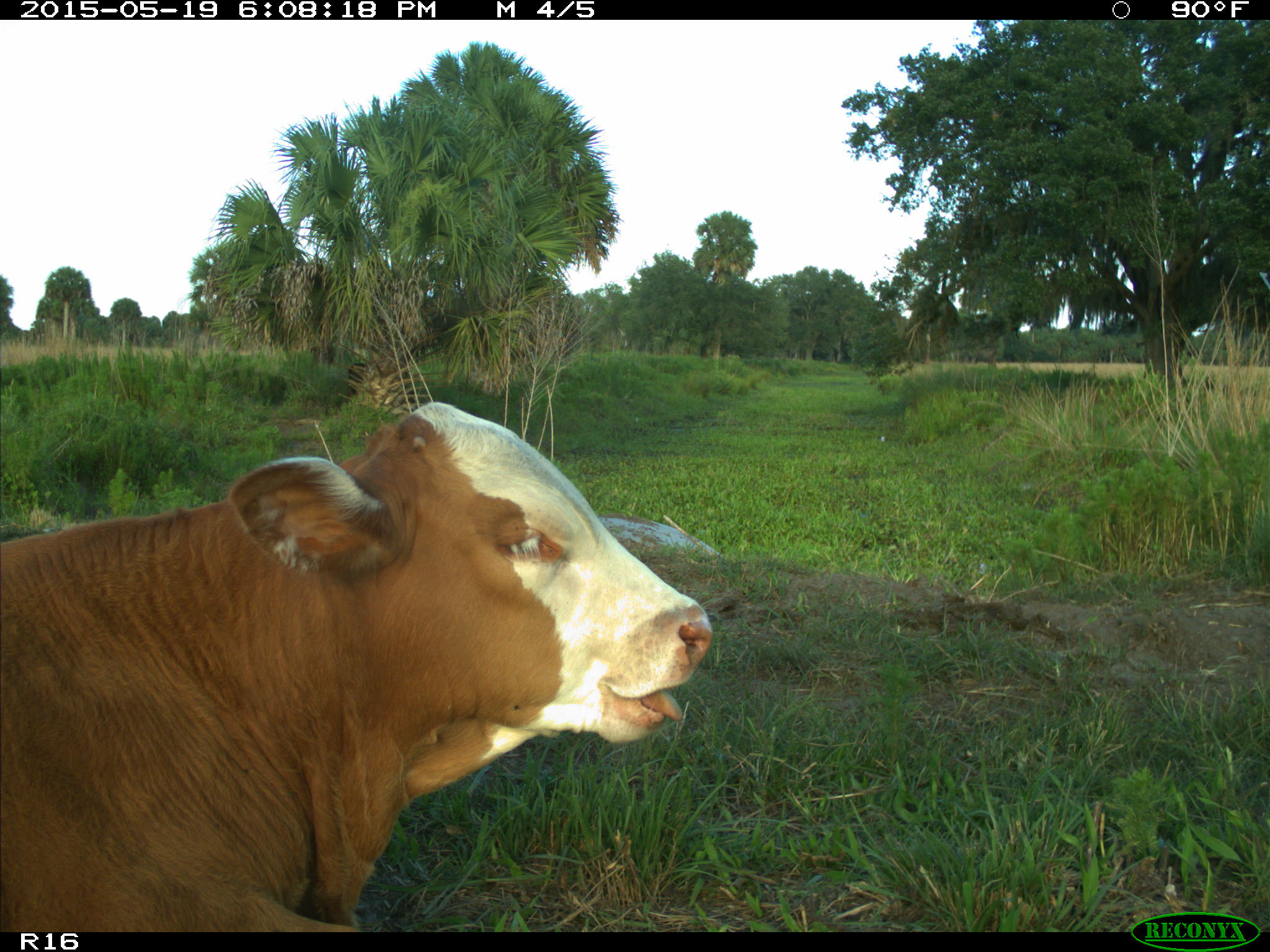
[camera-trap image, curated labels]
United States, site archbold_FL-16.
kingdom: Animalia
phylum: Chordata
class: Mammalia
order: Artiodactyla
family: Bovidae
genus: Bos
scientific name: Bos taurus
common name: domestic cow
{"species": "Bos taurus (domestic cow)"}